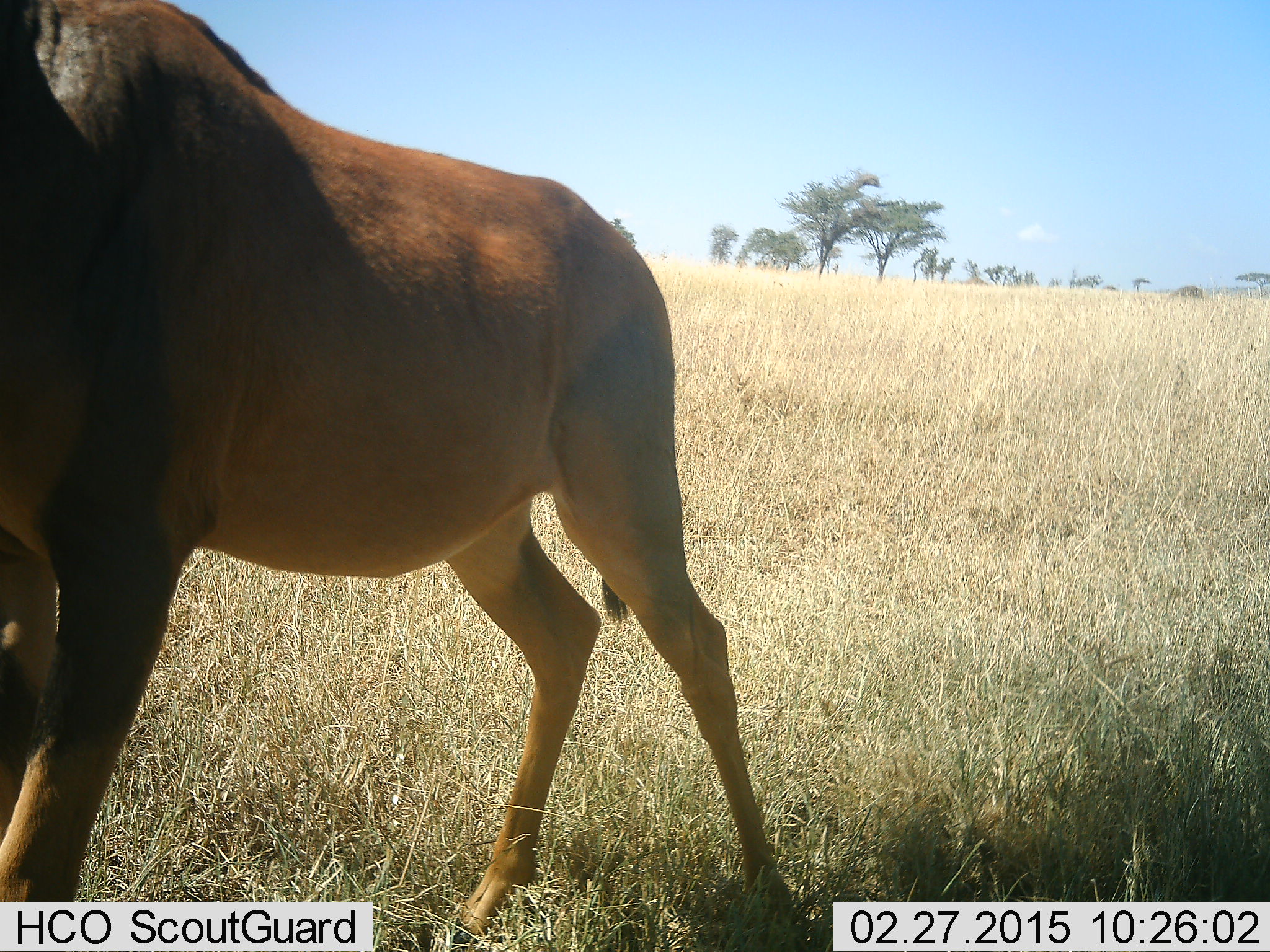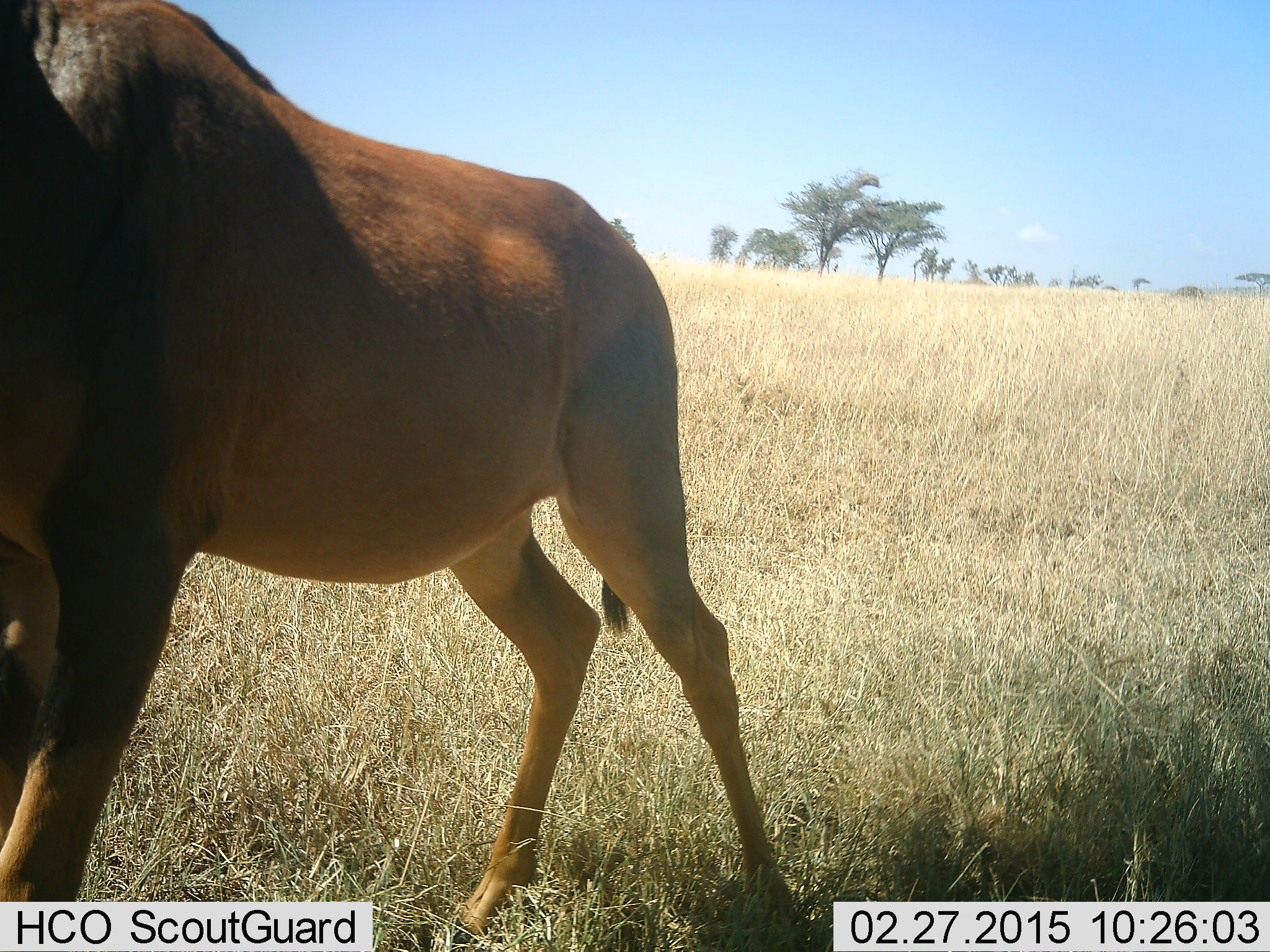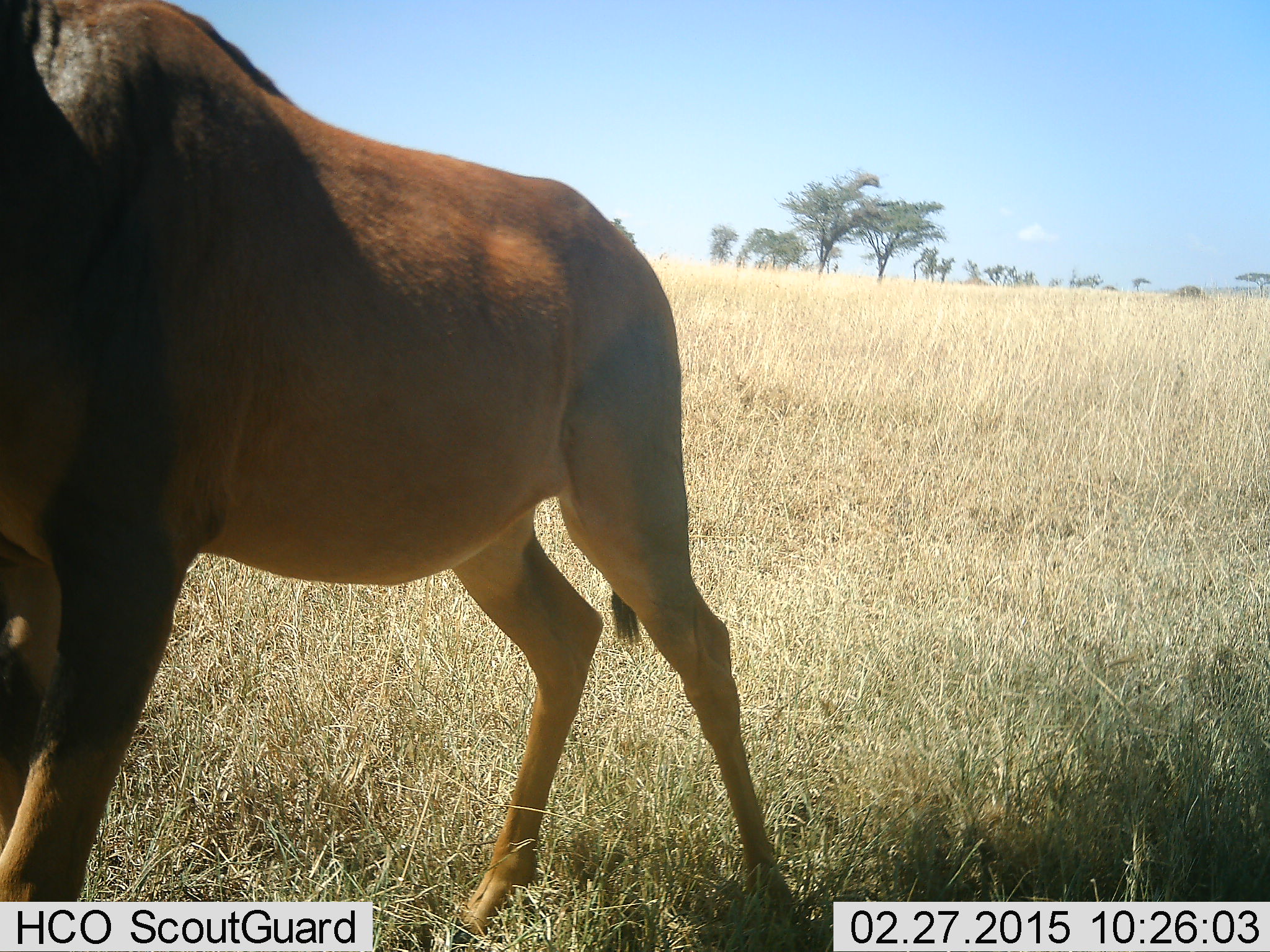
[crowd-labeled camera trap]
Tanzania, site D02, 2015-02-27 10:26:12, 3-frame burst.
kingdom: Animalia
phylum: Chordata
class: Mammalia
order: Artiodactyla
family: Bovidae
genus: Damaliscus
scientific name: Damaliscus lunatus jimela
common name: topi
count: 1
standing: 90%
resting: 10%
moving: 10%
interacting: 0%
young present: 0%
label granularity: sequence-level